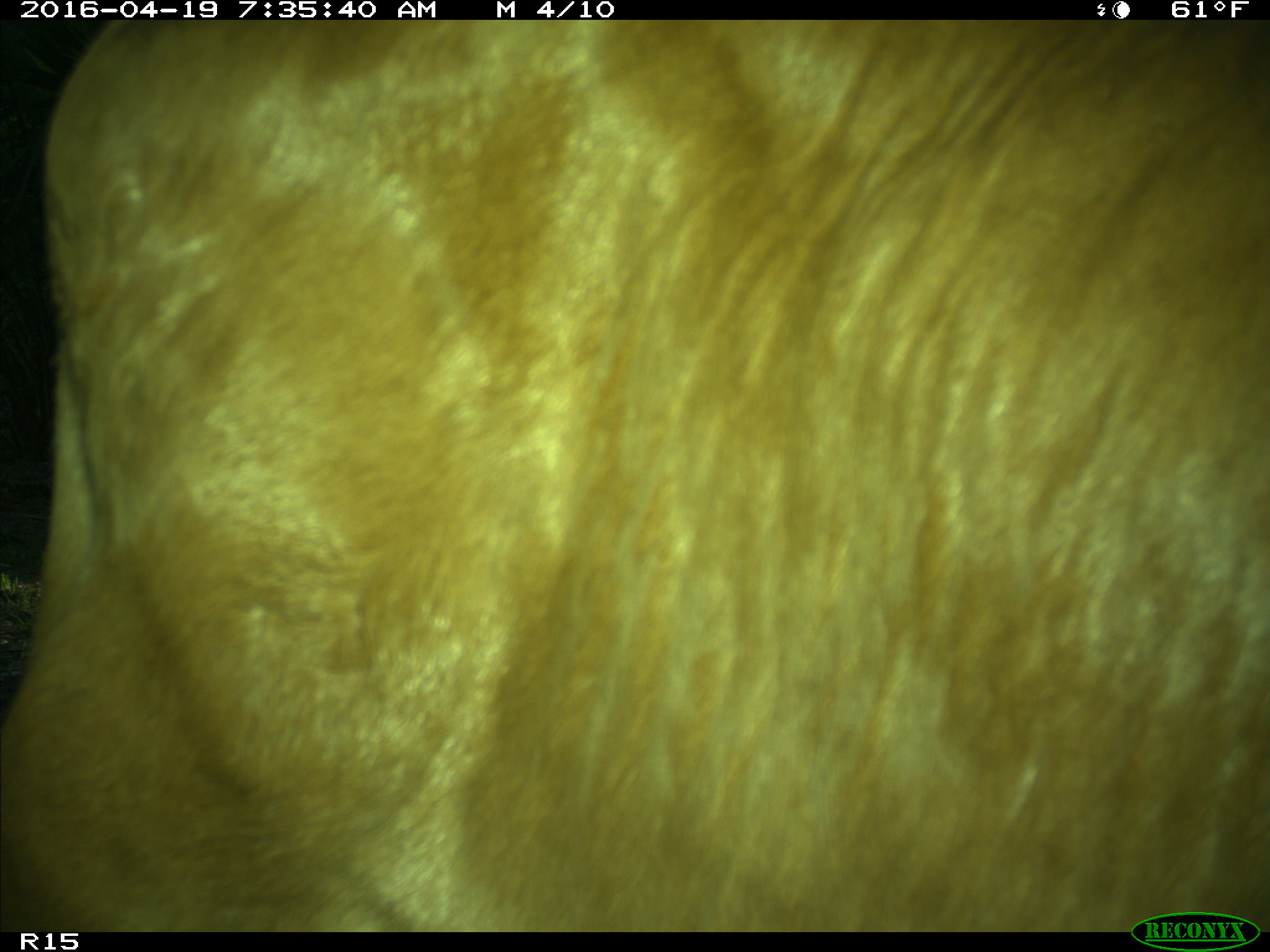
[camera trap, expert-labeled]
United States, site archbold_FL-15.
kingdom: Animalia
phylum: Chordata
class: Mammalia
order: Artiodactyla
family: Bovidae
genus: Bos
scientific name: Bos taurus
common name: domestic cow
Bos taurus (domestic cow).